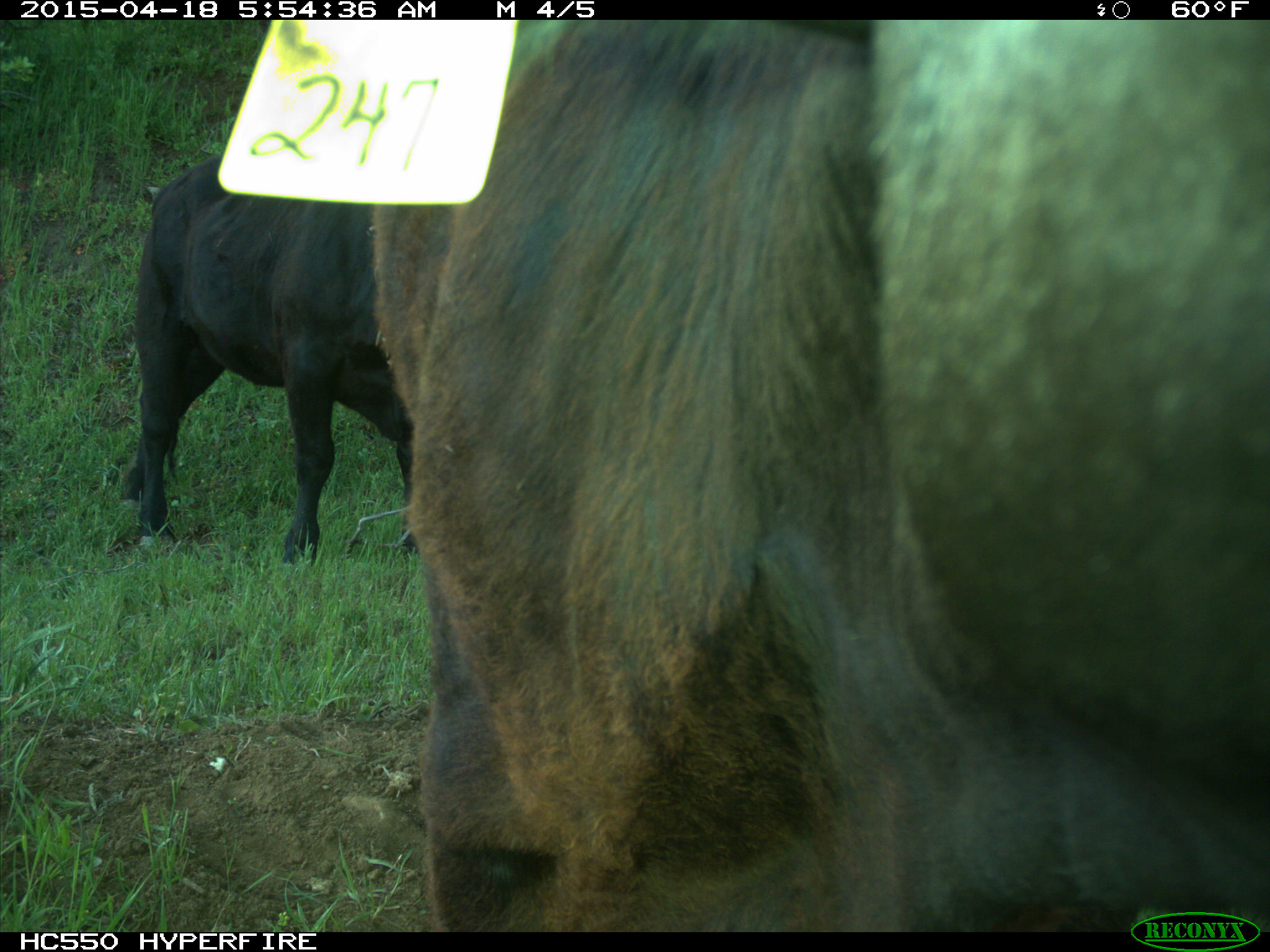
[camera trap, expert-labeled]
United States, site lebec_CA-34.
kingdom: Animalia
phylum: Chordata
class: Mammalia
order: Artiodactyla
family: Bovidae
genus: Bos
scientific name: Bos taurus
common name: domestic cow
Bos taurus (domestic cow).